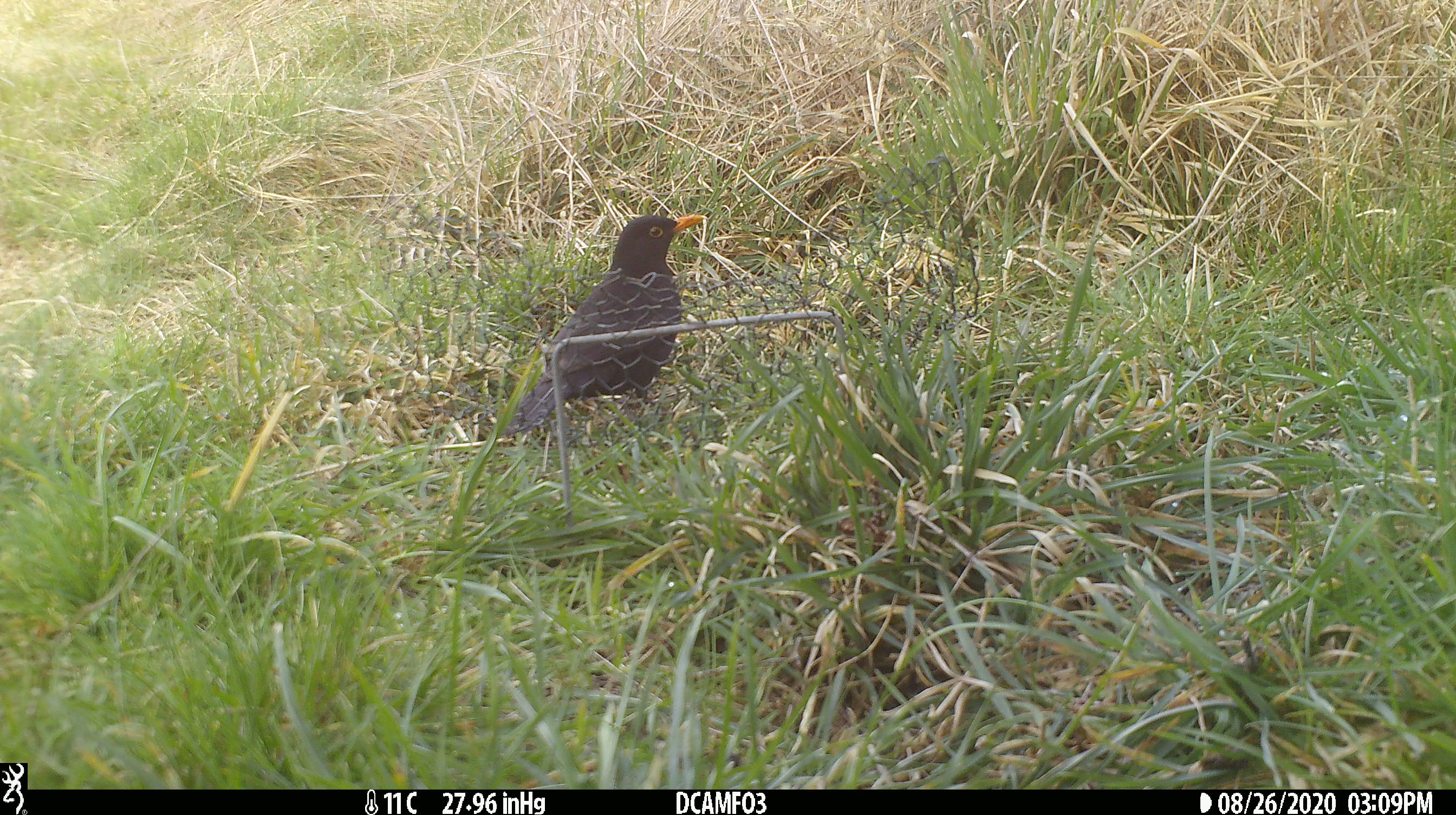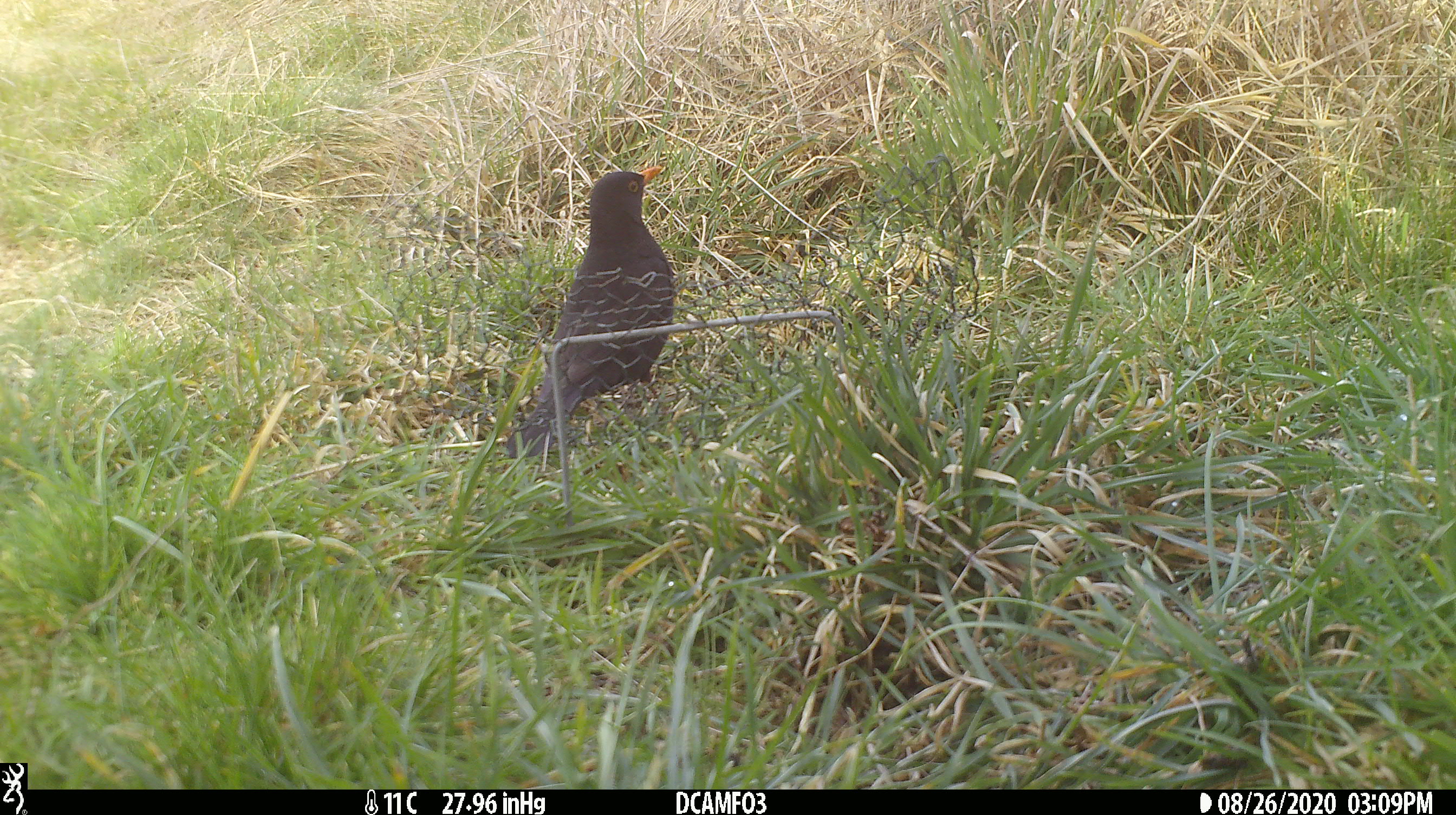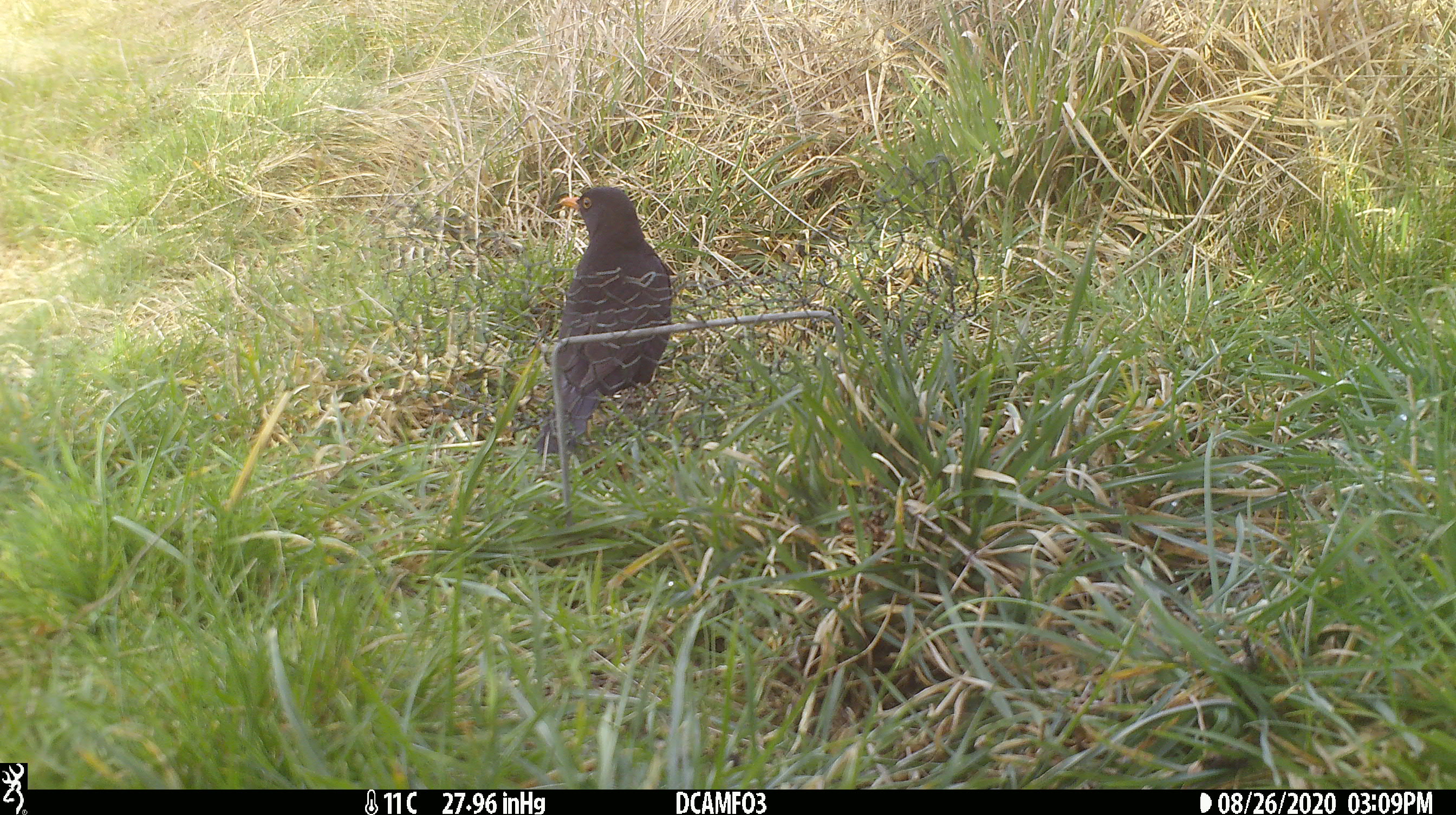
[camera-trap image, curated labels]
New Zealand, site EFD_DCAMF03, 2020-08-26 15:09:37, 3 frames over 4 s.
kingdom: Animalia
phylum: Chordata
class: Aves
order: Passeriformes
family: Turdidae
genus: Turdus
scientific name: Turdus merula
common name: eurasian blackbird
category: blackbird